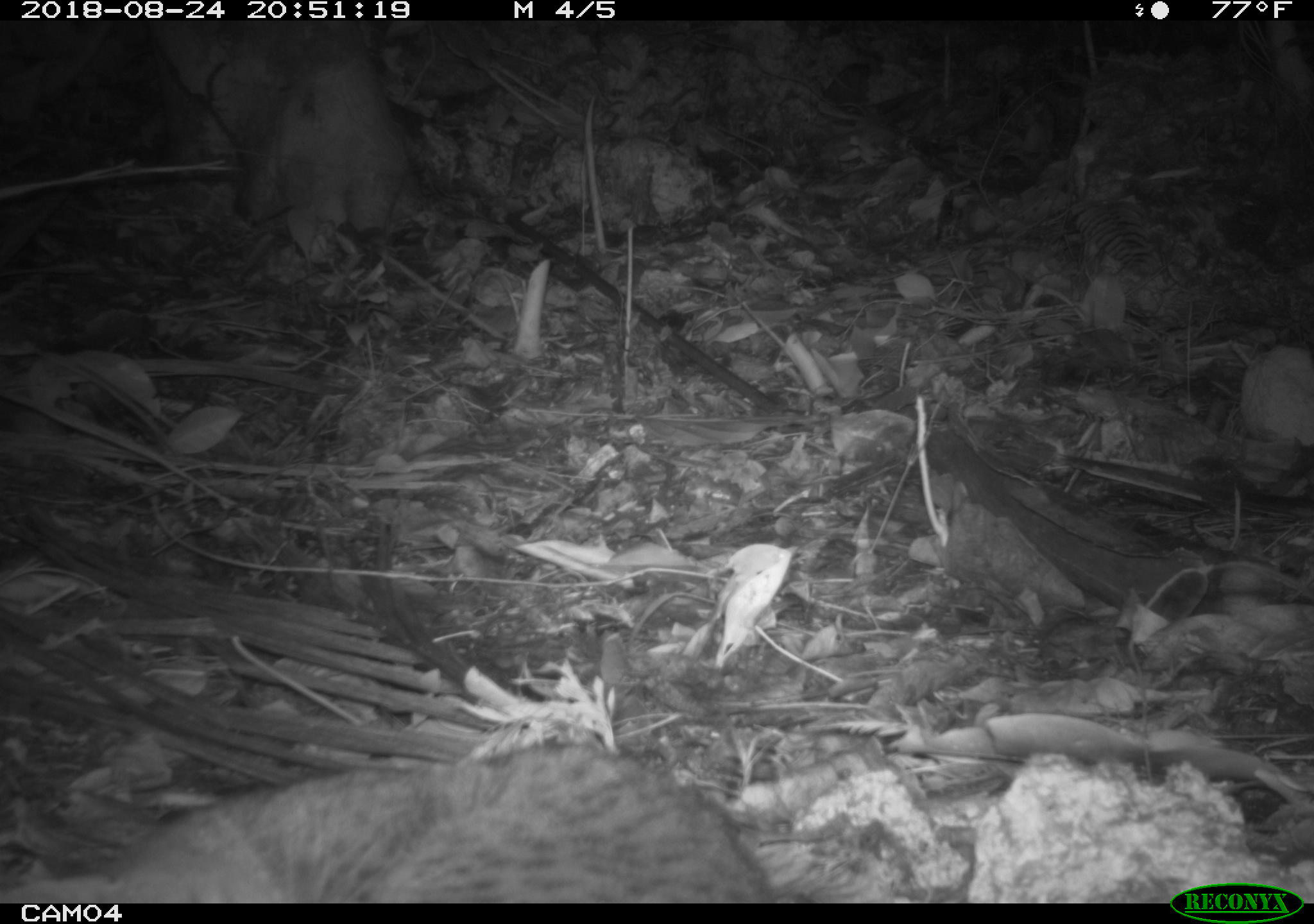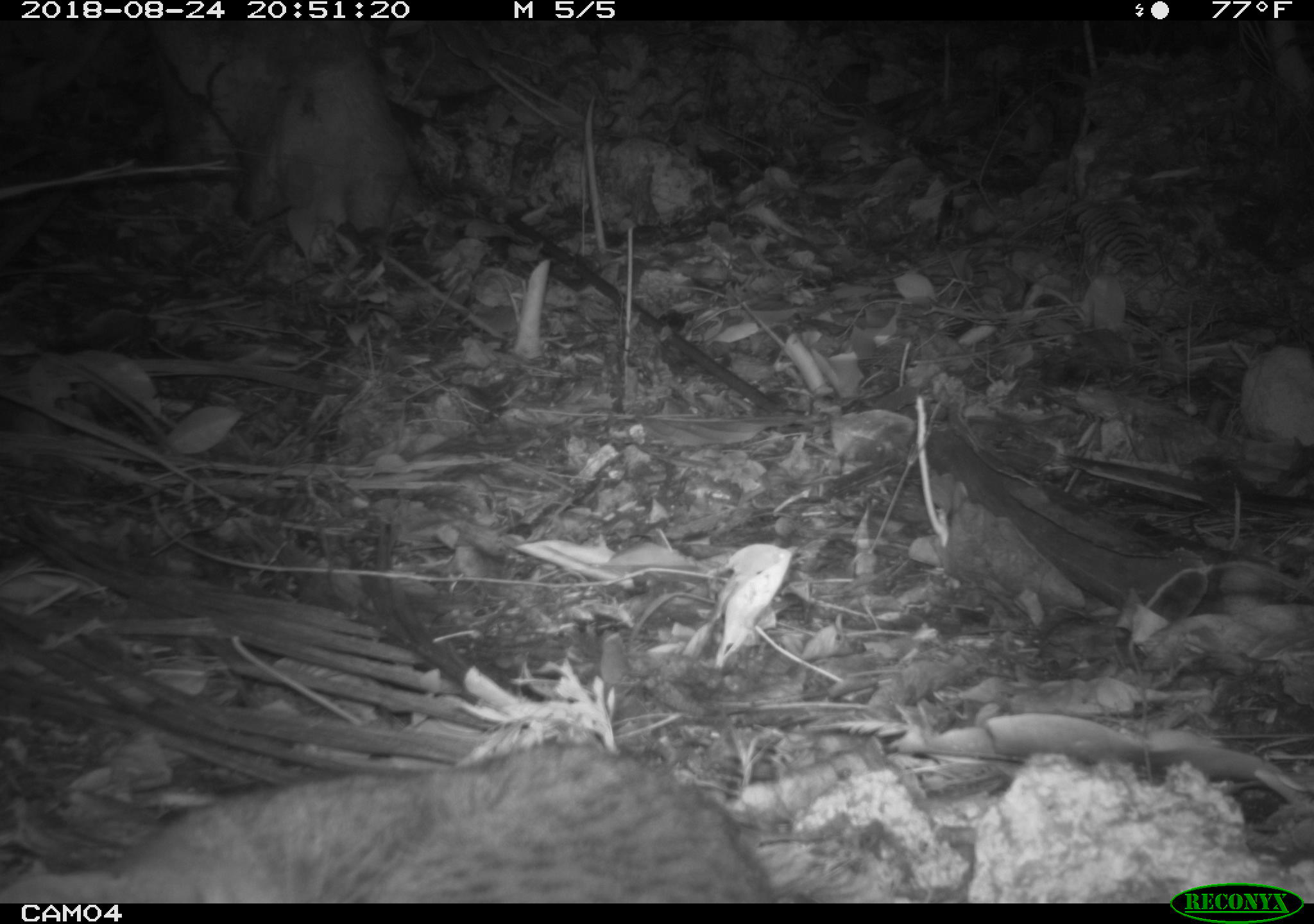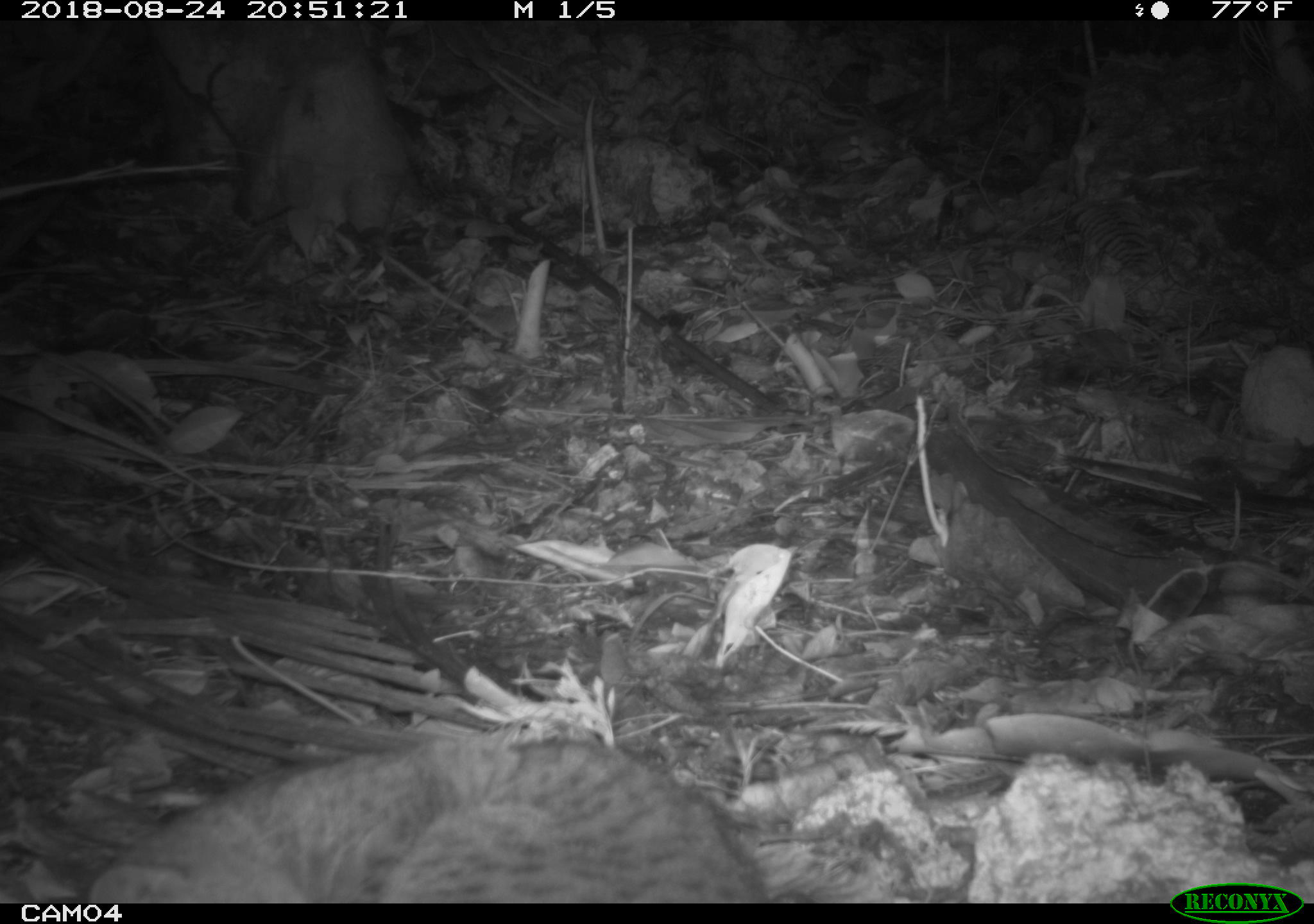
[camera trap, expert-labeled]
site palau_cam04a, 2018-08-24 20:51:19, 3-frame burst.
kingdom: Animalia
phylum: Chordata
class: Mammalia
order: Carnivora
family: Felidae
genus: Felis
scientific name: Felis catus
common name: cat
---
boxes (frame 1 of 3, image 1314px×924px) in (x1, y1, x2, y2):
cat: (31, 742, 797, 901)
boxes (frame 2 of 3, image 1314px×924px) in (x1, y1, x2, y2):
cat: (13, 739, 792, 902)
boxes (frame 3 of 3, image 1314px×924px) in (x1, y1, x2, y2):
cat: (67, 729, 776, 902)